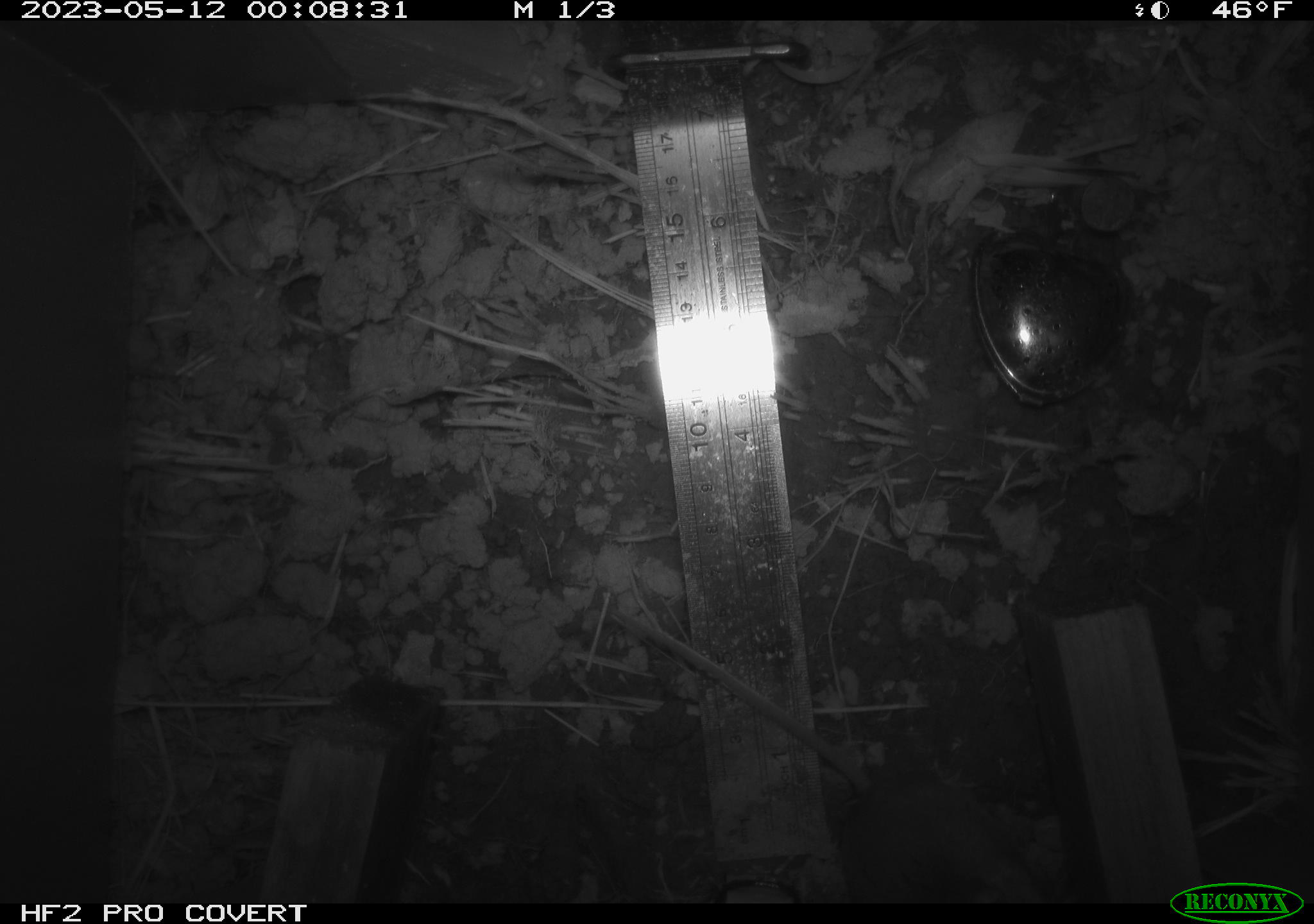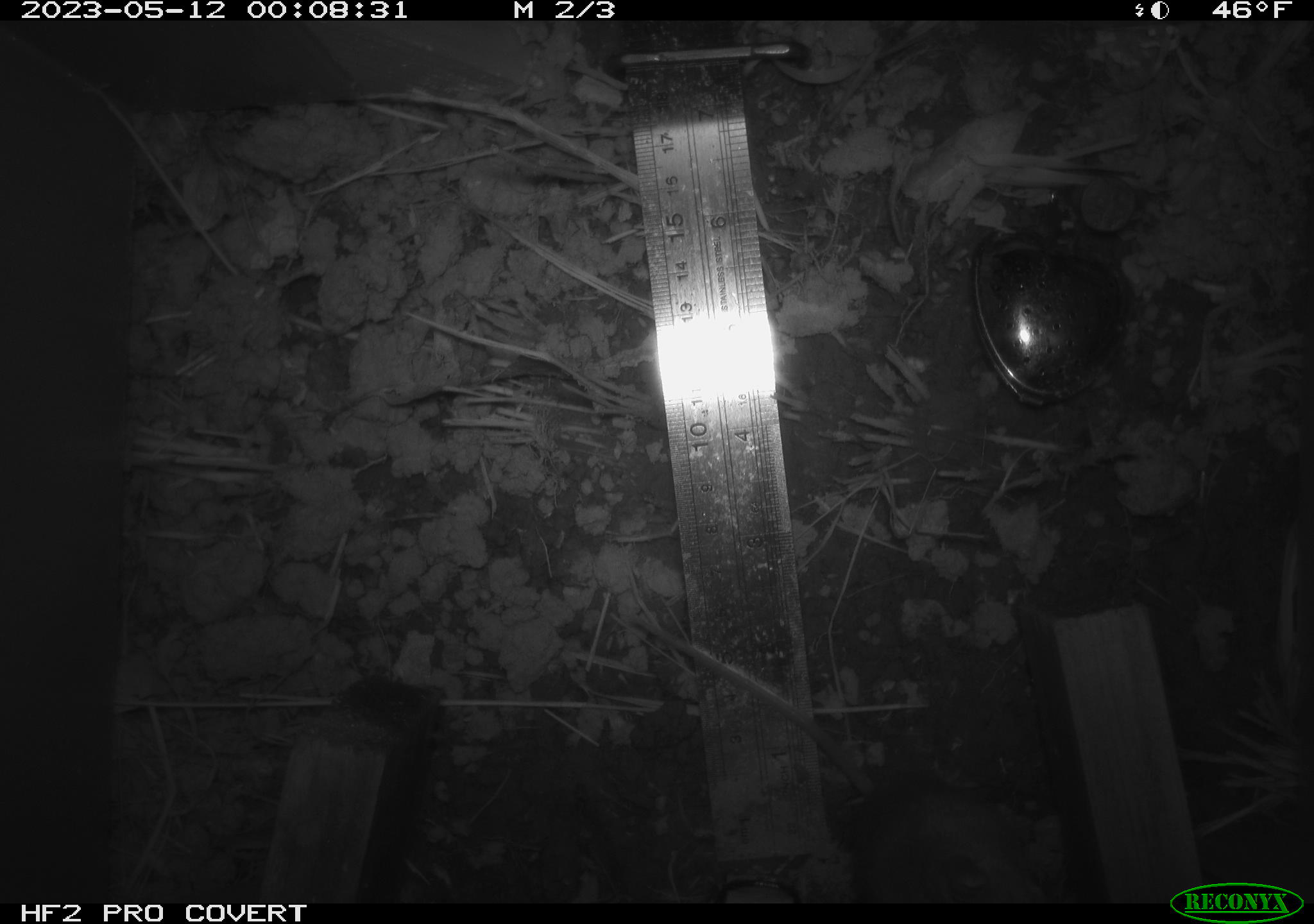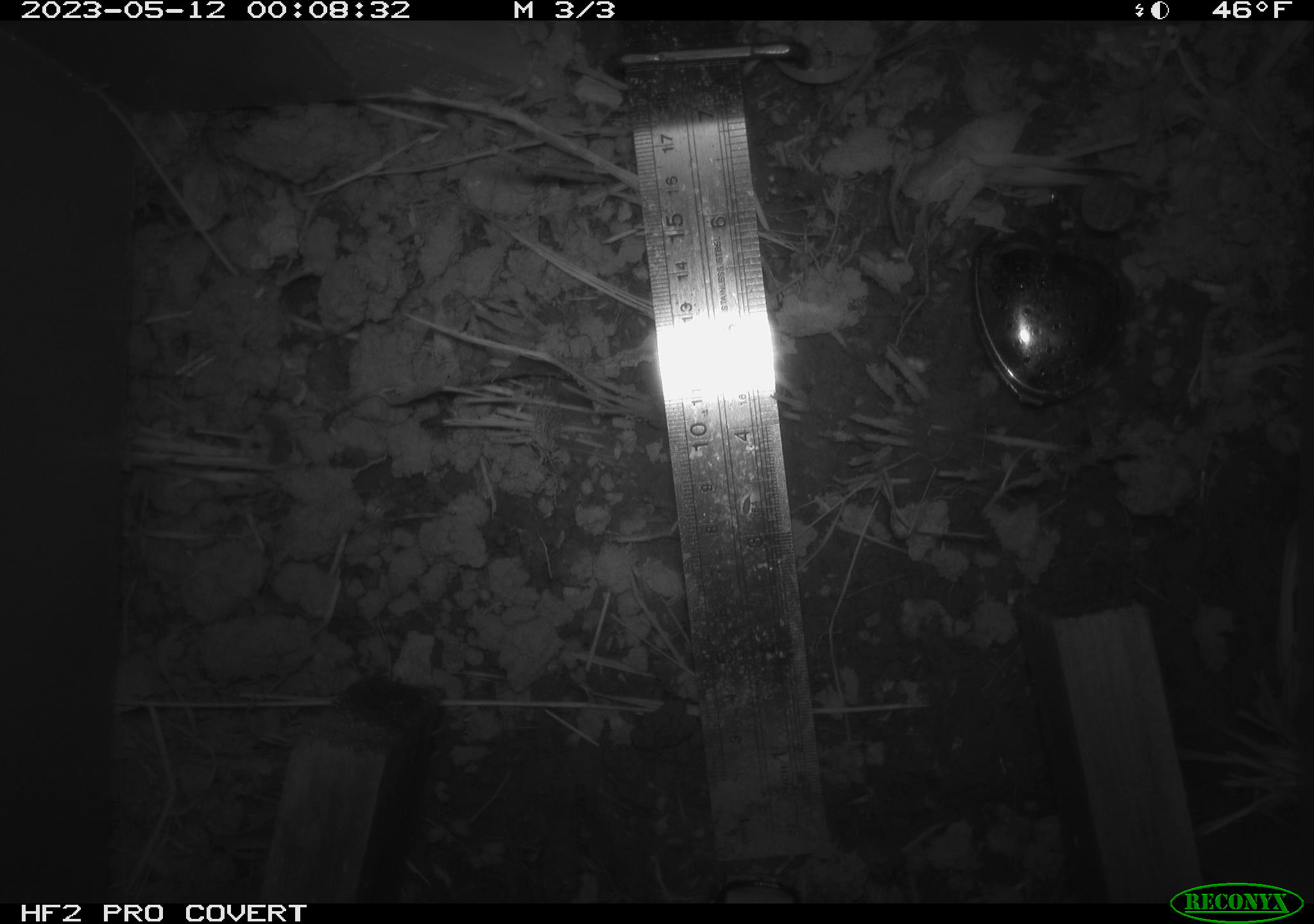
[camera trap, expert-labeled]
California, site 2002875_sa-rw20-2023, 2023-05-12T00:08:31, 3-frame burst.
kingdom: Animalia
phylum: Chordata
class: Mammalia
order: Rodentia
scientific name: Rodentia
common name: mouse species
Mouse species (Rodentia).